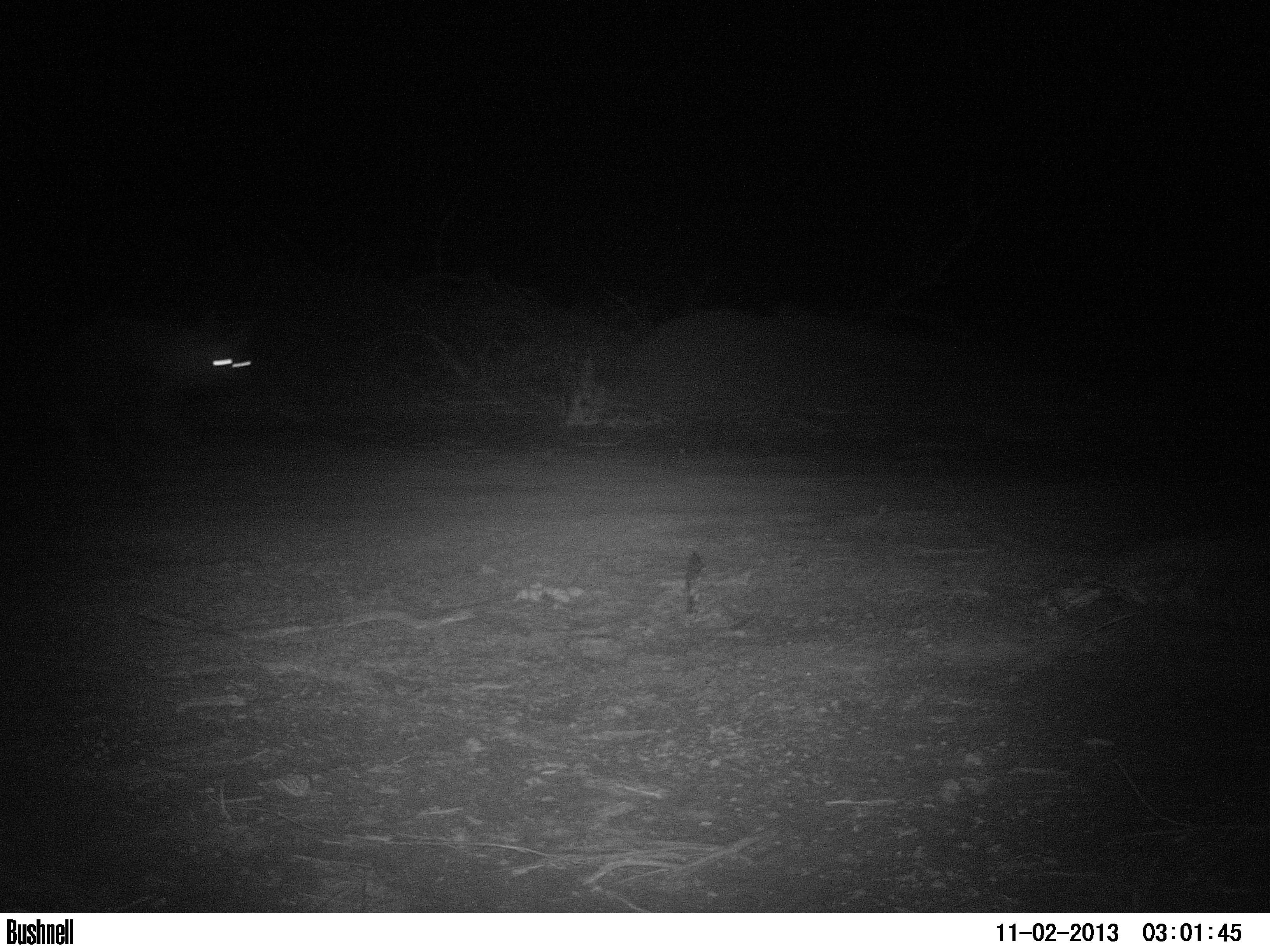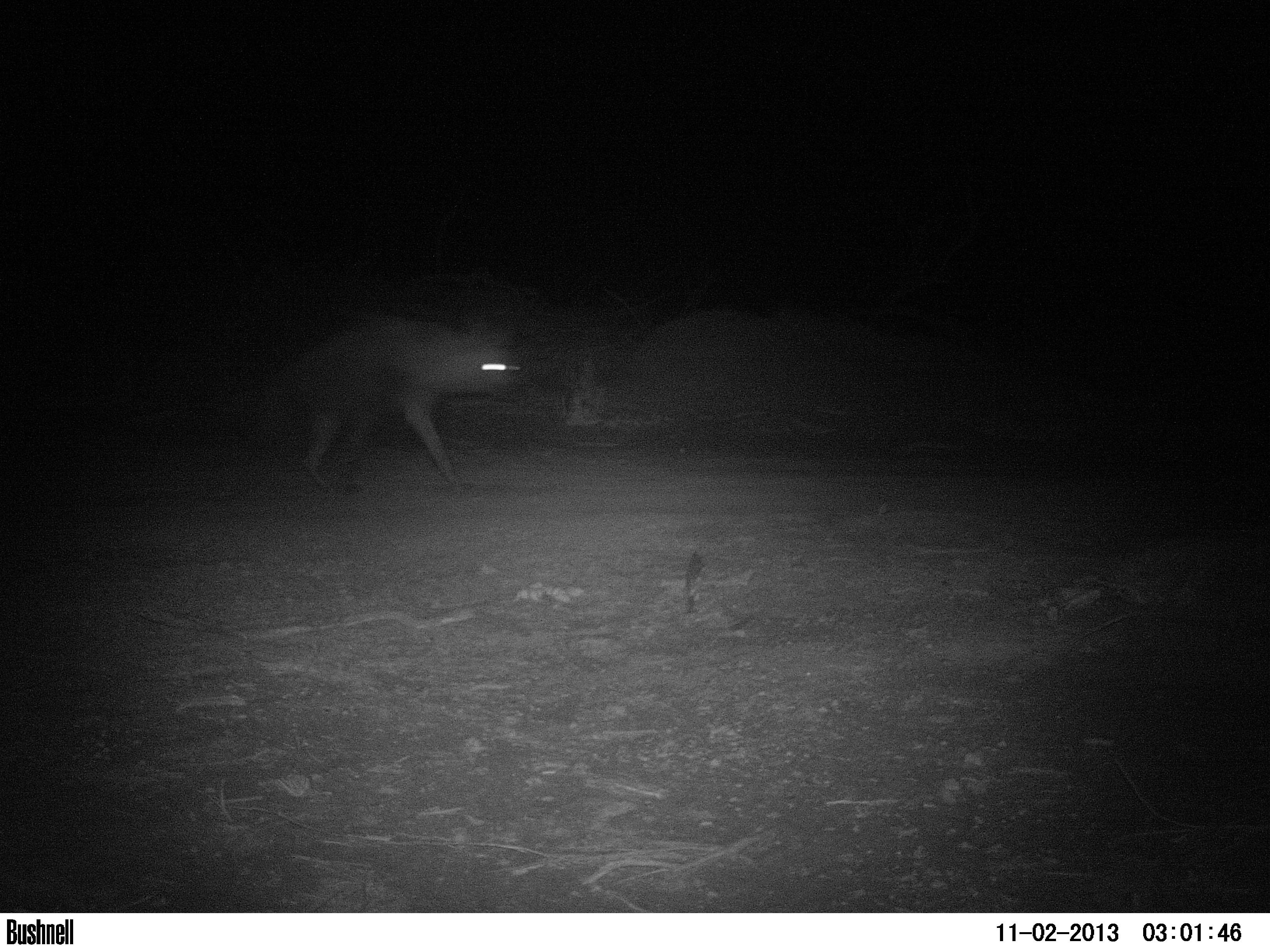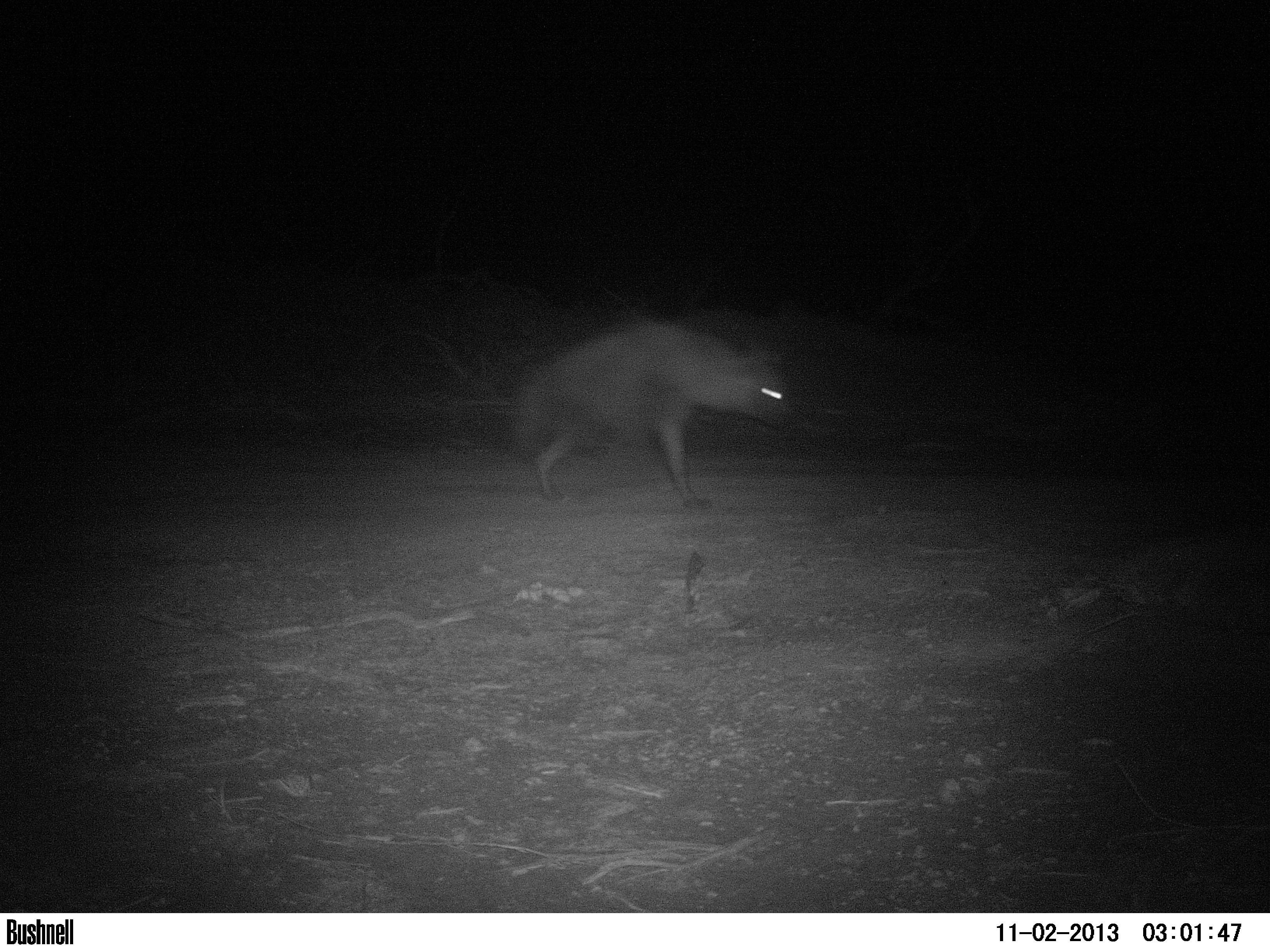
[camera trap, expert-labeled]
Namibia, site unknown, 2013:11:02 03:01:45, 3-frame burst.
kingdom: Animalia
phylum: Chordata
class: Mammalia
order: Carnivora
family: Hyaenidae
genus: Parahyaena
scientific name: Parahyaena brunnea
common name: brown hyena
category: hyaena brunnea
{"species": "hyaena brunnea (brown hyena) (Parahyaena brunnea)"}